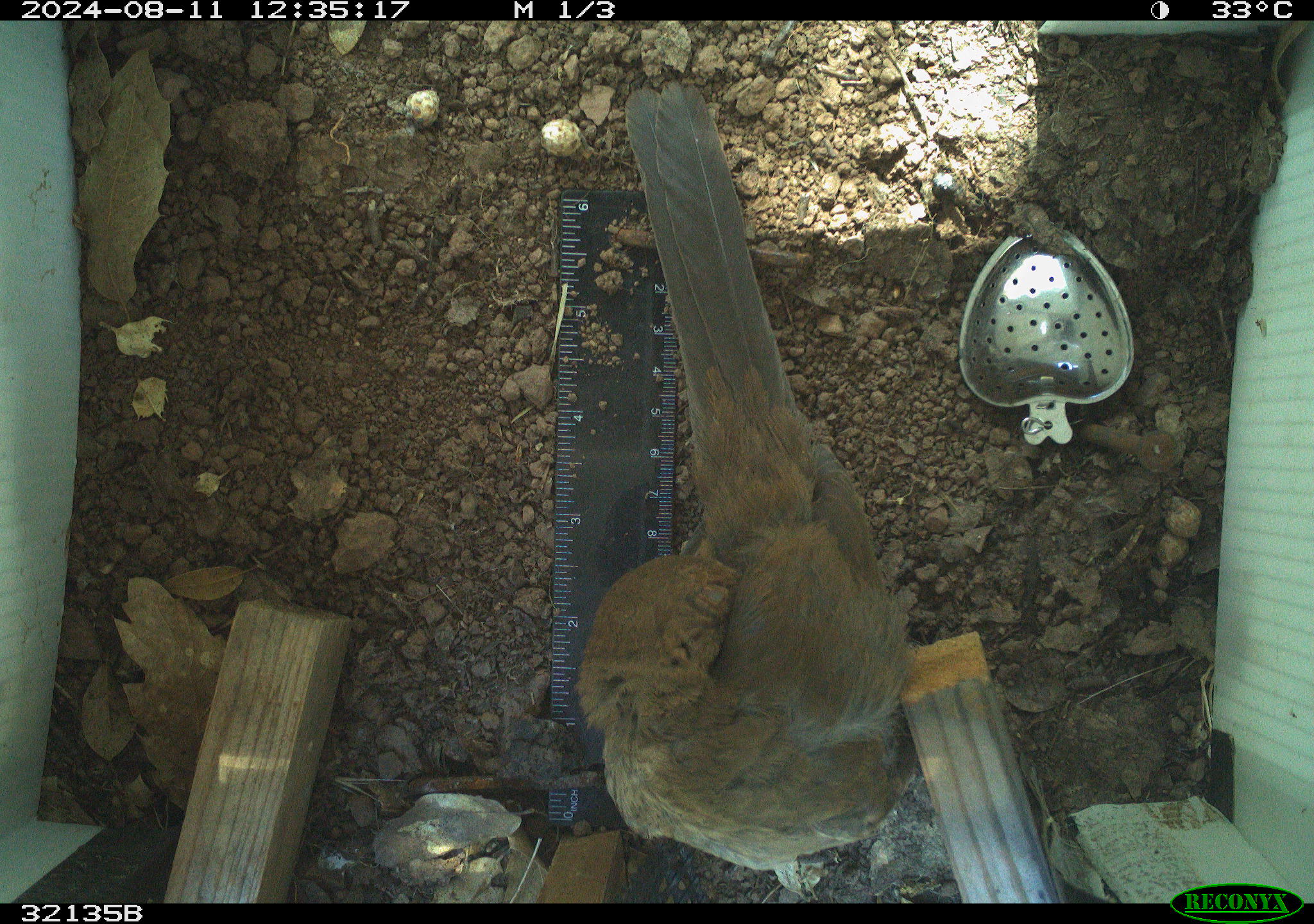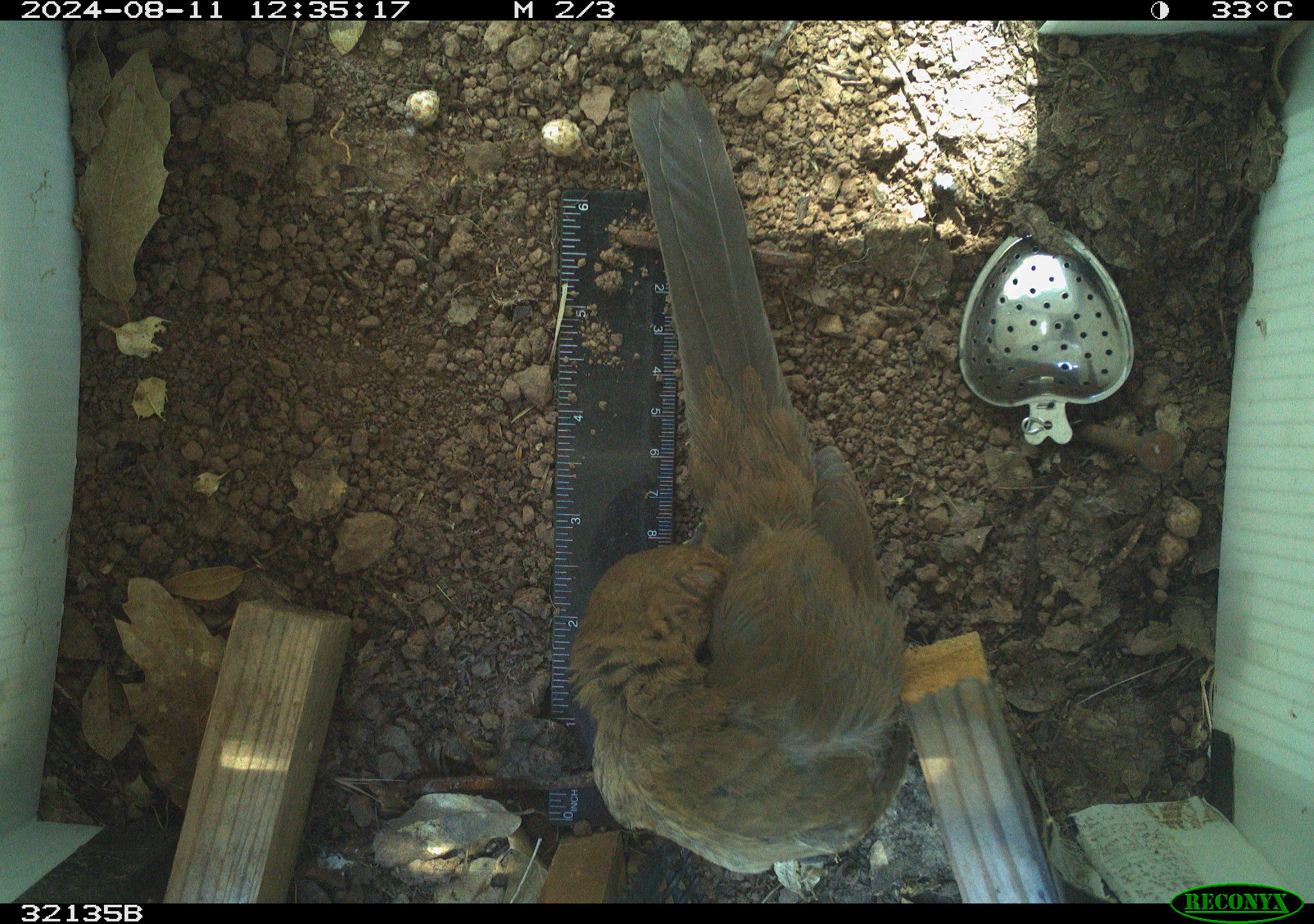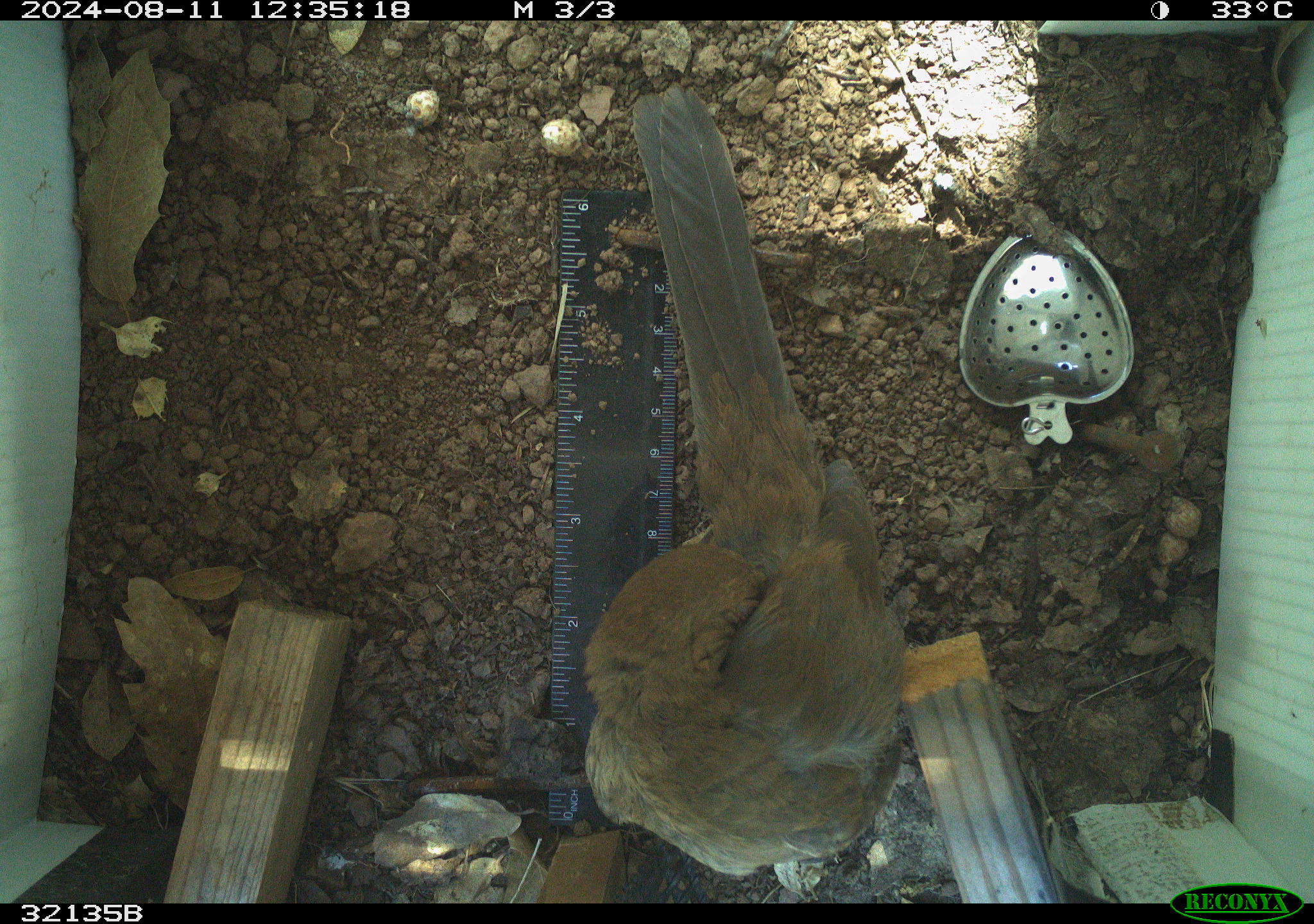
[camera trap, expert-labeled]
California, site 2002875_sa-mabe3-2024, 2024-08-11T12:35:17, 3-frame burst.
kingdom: Animalia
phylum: Chordata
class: Aves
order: Passeriformes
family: Passerellidae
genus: Melozone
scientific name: Melozone crissalis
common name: california towhee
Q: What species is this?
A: California towhee (Melozone crissalis).